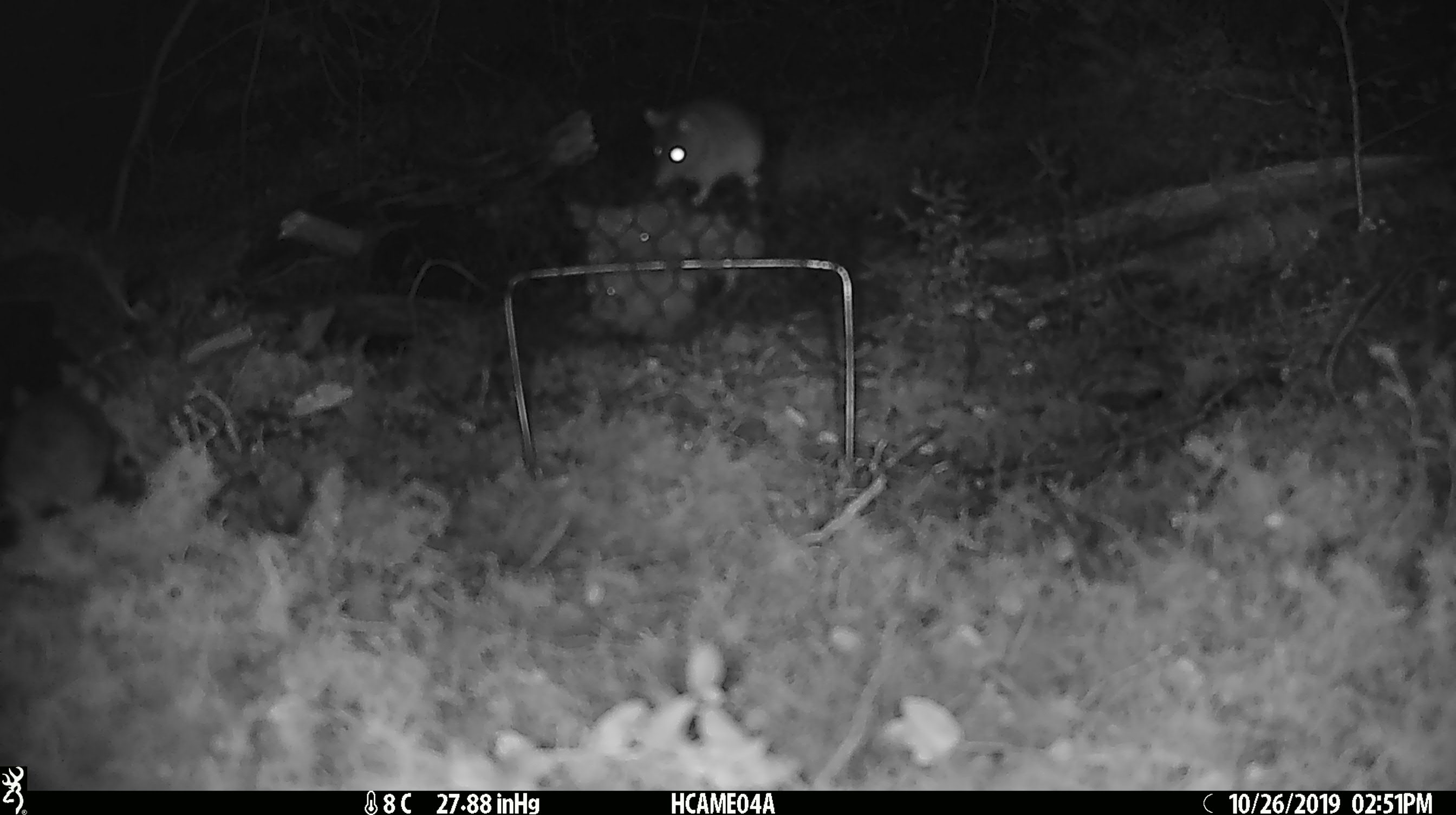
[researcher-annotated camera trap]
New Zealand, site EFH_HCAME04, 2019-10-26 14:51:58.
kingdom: Animalia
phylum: Chordata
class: Mammalia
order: Rodentia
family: Muridae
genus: Mus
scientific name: Mus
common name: mouse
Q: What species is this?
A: Mouse (Mus).